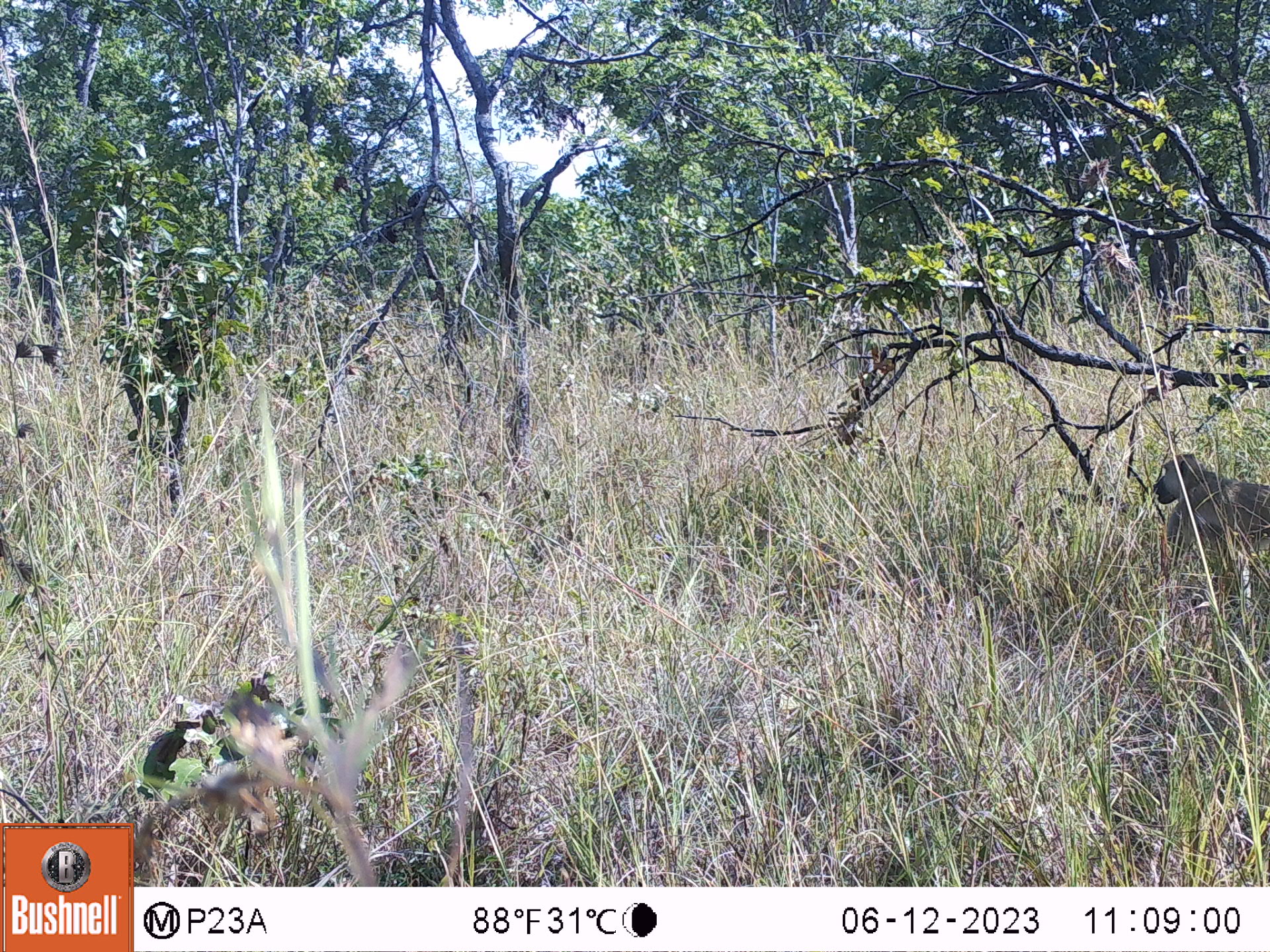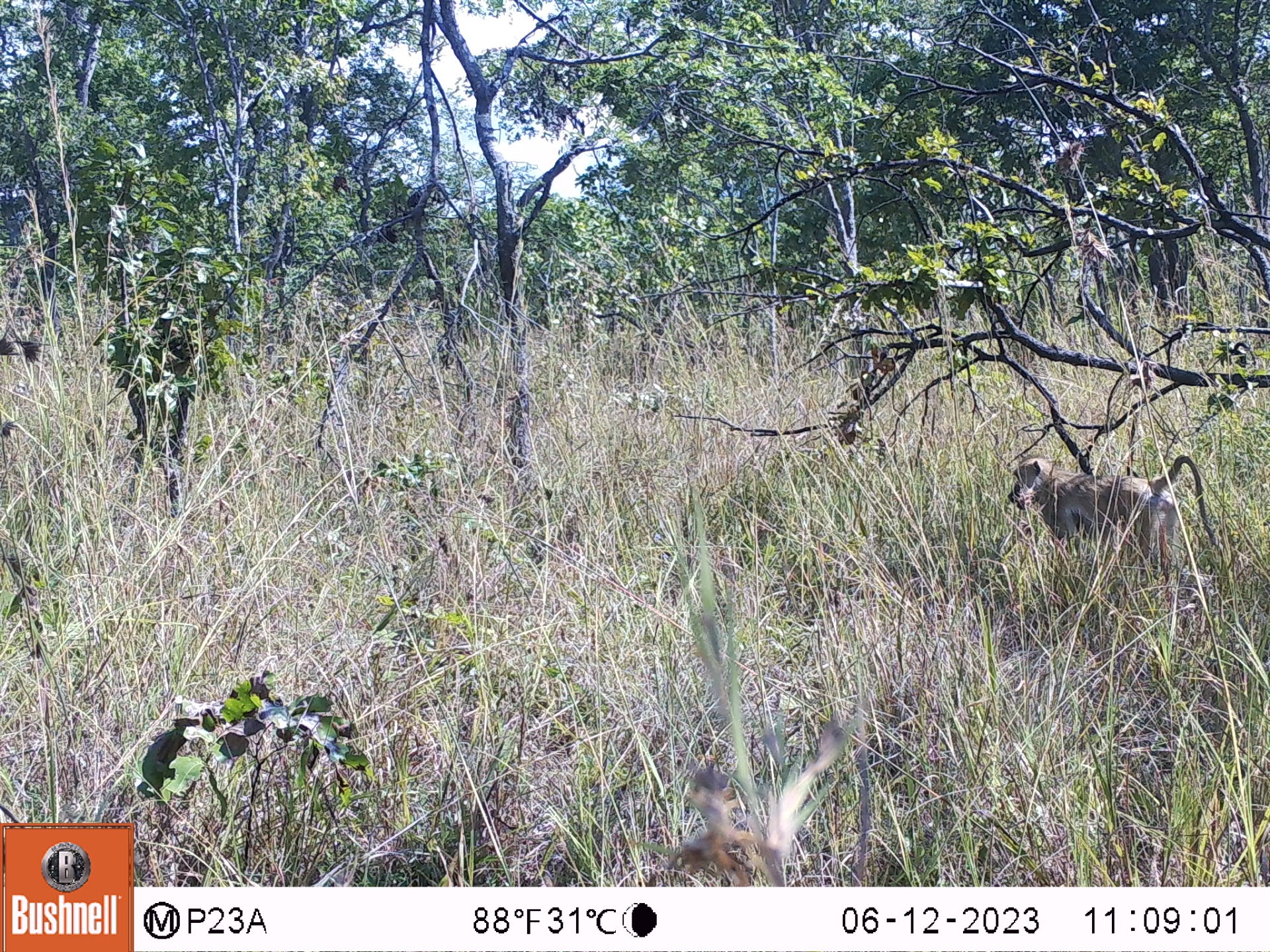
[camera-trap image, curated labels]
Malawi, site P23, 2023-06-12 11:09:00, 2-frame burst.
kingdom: Animalia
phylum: Chordata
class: Mammalia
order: Primates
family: Cercopithecidae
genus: Papio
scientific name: Papio cynocephalus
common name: yellow baboon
Yellow baboon (Papio cynocephalus), count 1.